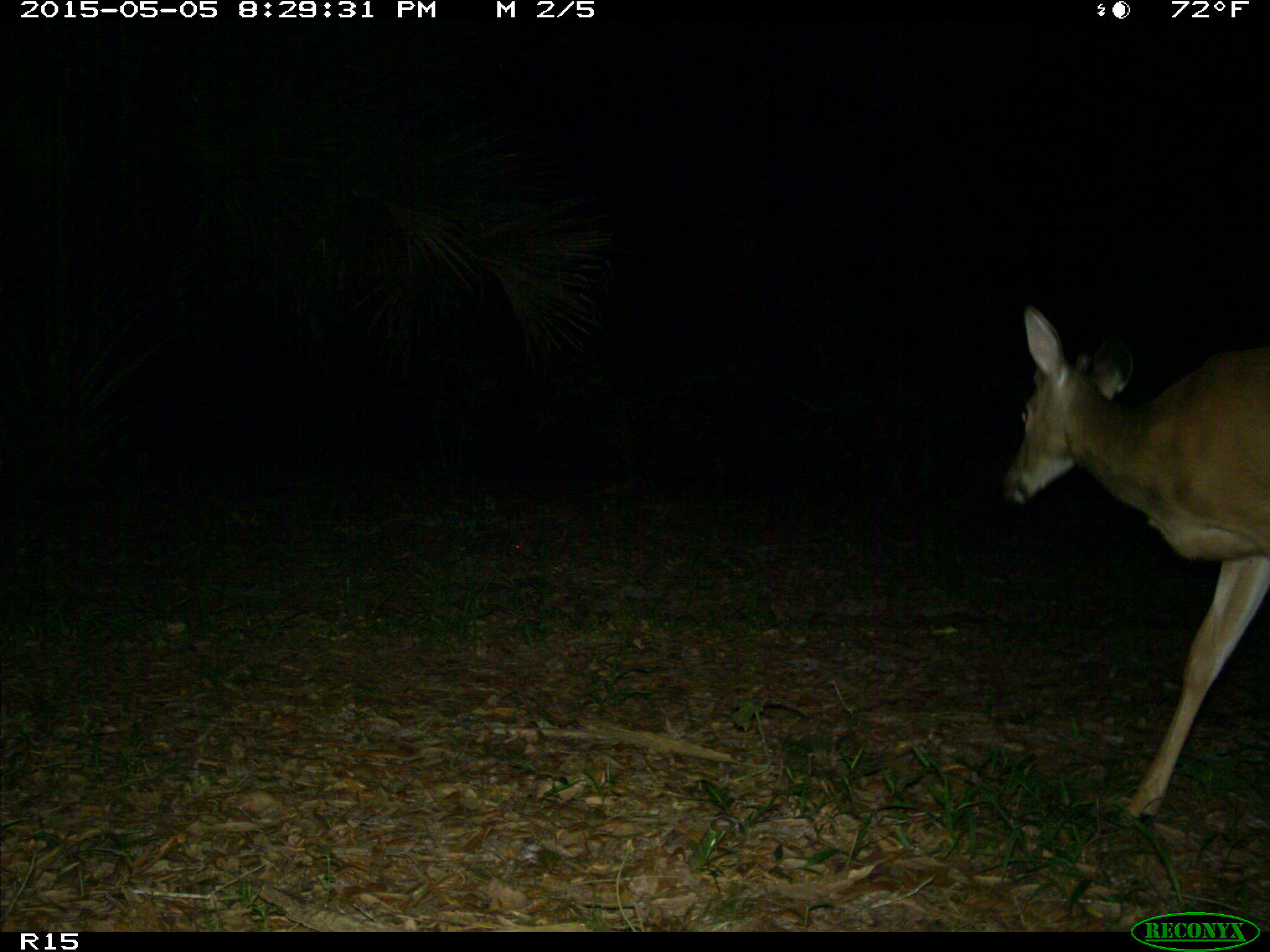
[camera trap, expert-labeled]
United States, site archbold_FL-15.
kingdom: Animalia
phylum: Chordata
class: Mammalia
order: Artiodactyla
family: Cervidae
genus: Odocoileus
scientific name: Odocoileus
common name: deer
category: unidentified deer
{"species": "unidentified deer (deer) (Odocoileus)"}